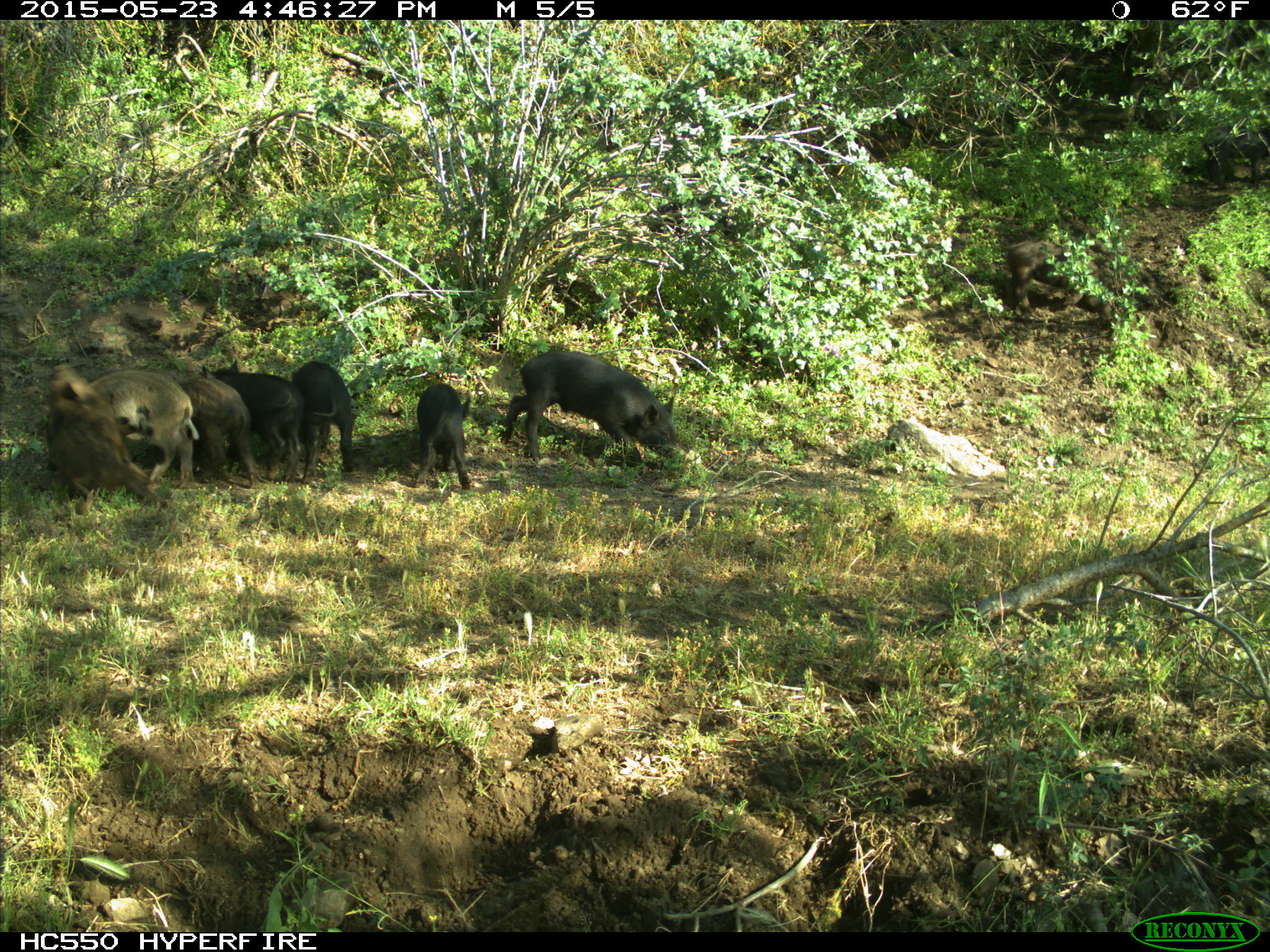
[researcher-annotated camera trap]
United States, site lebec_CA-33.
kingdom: Animalia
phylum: Chordata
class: Mammalia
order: Artiodactyla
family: Suidae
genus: Sus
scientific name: Sus scrofa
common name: wild boar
Sus scrofa (wild boar).